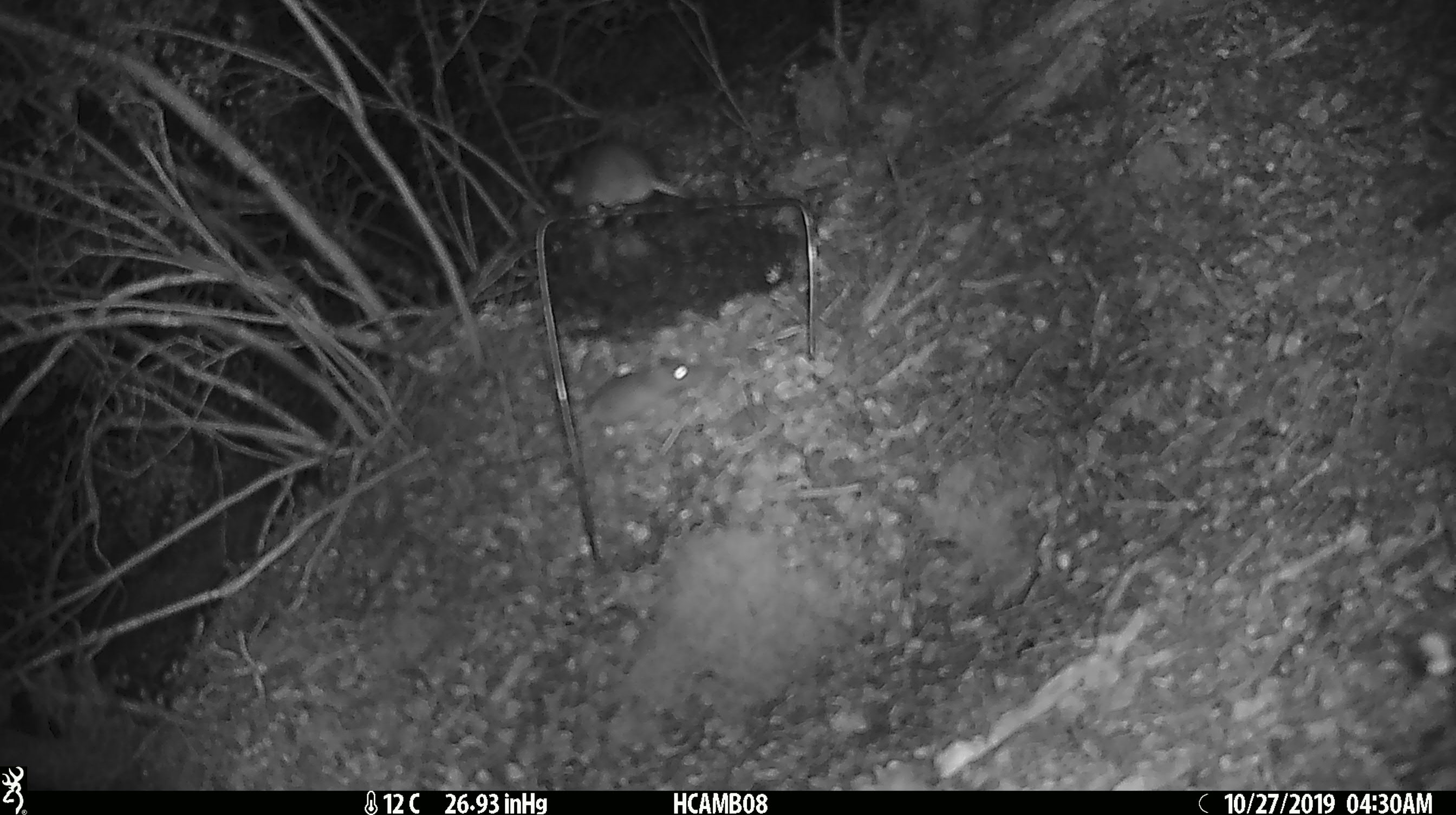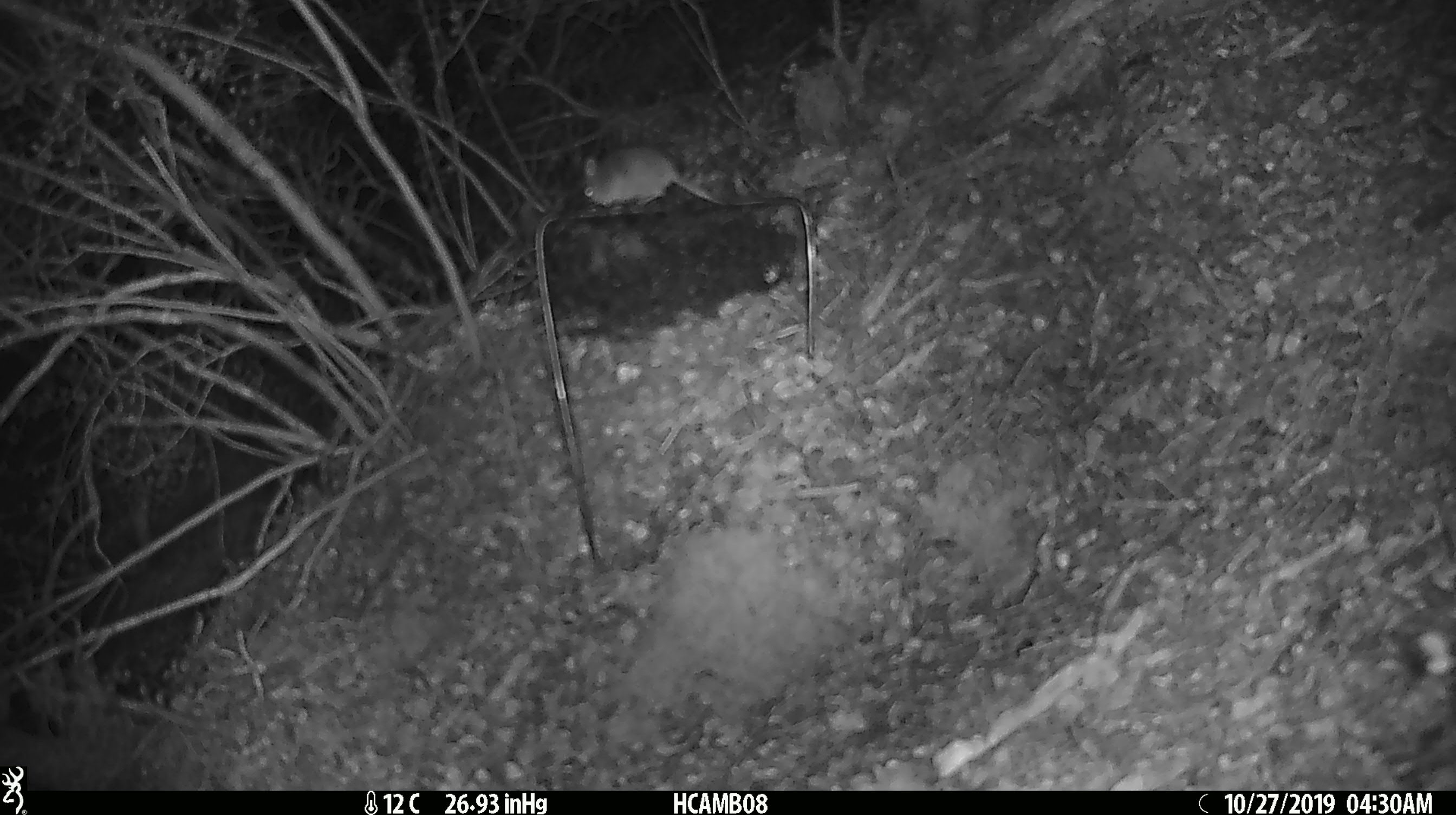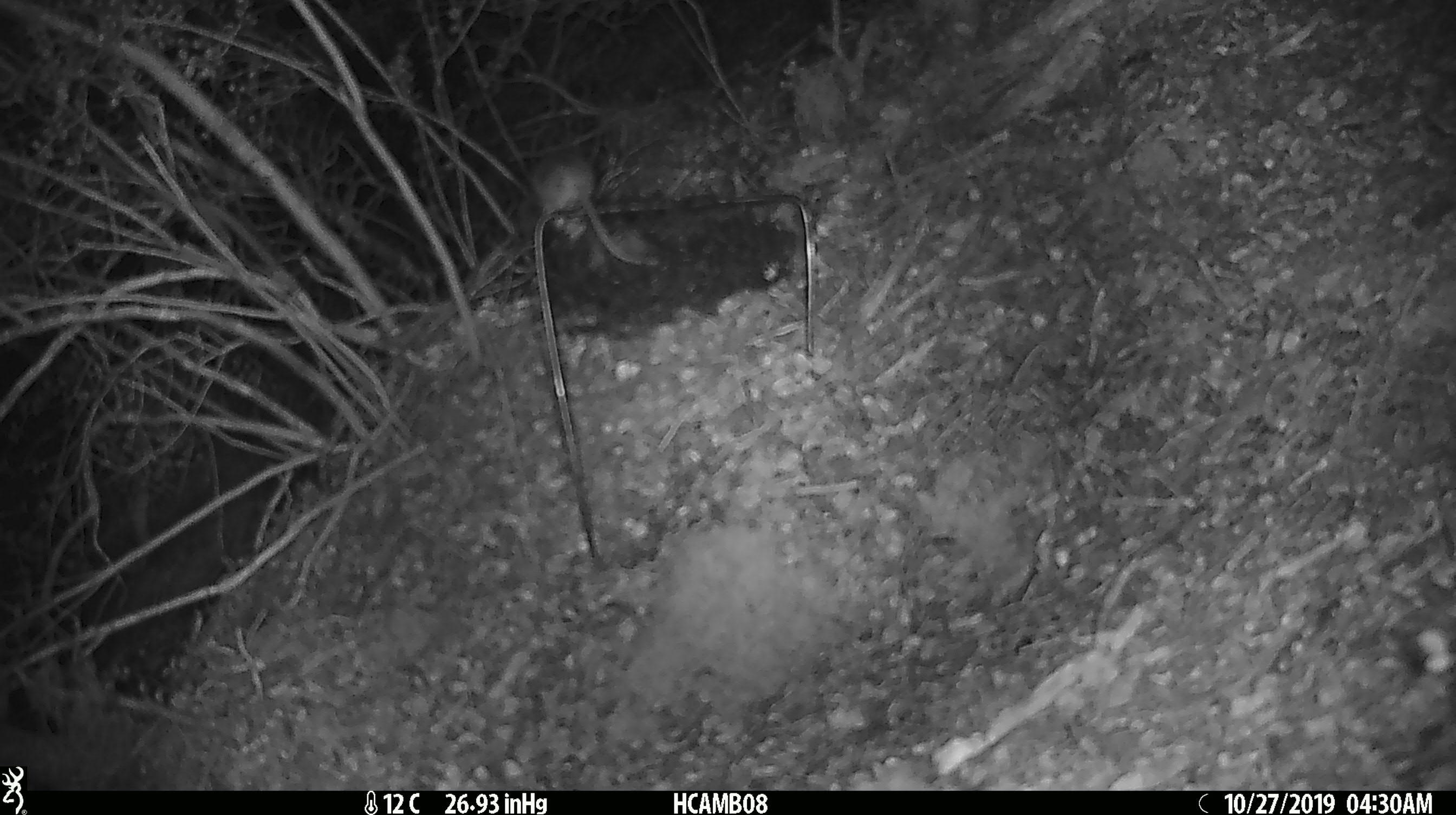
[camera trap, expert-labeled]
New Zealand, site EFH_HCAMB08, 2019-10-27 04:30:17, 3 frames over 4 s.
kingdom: Animalia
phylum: Chordata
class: Mammalia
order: Rodentia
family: Muridae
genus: Mus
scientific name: Mus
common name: mouse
Mouse (Mus).